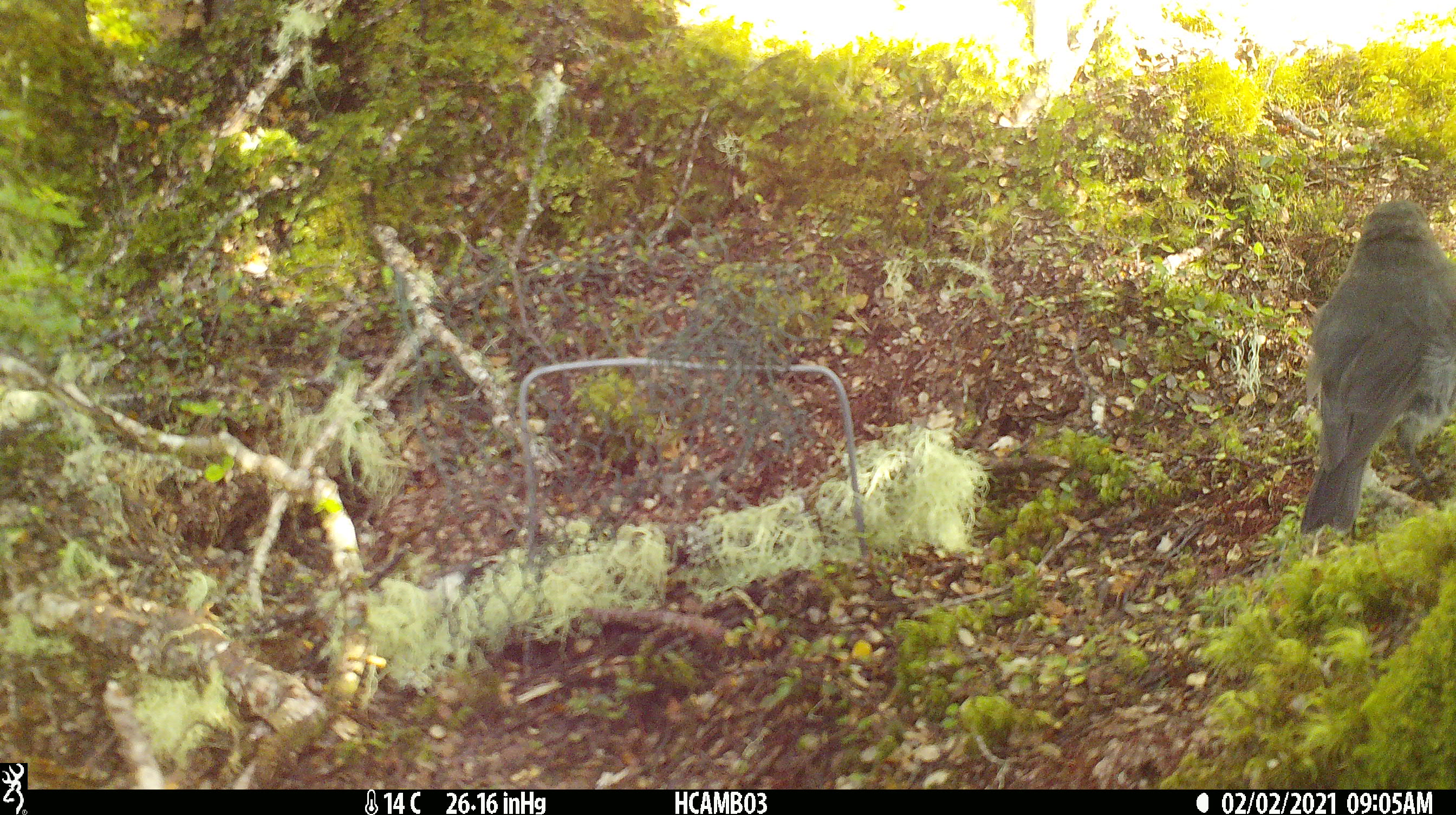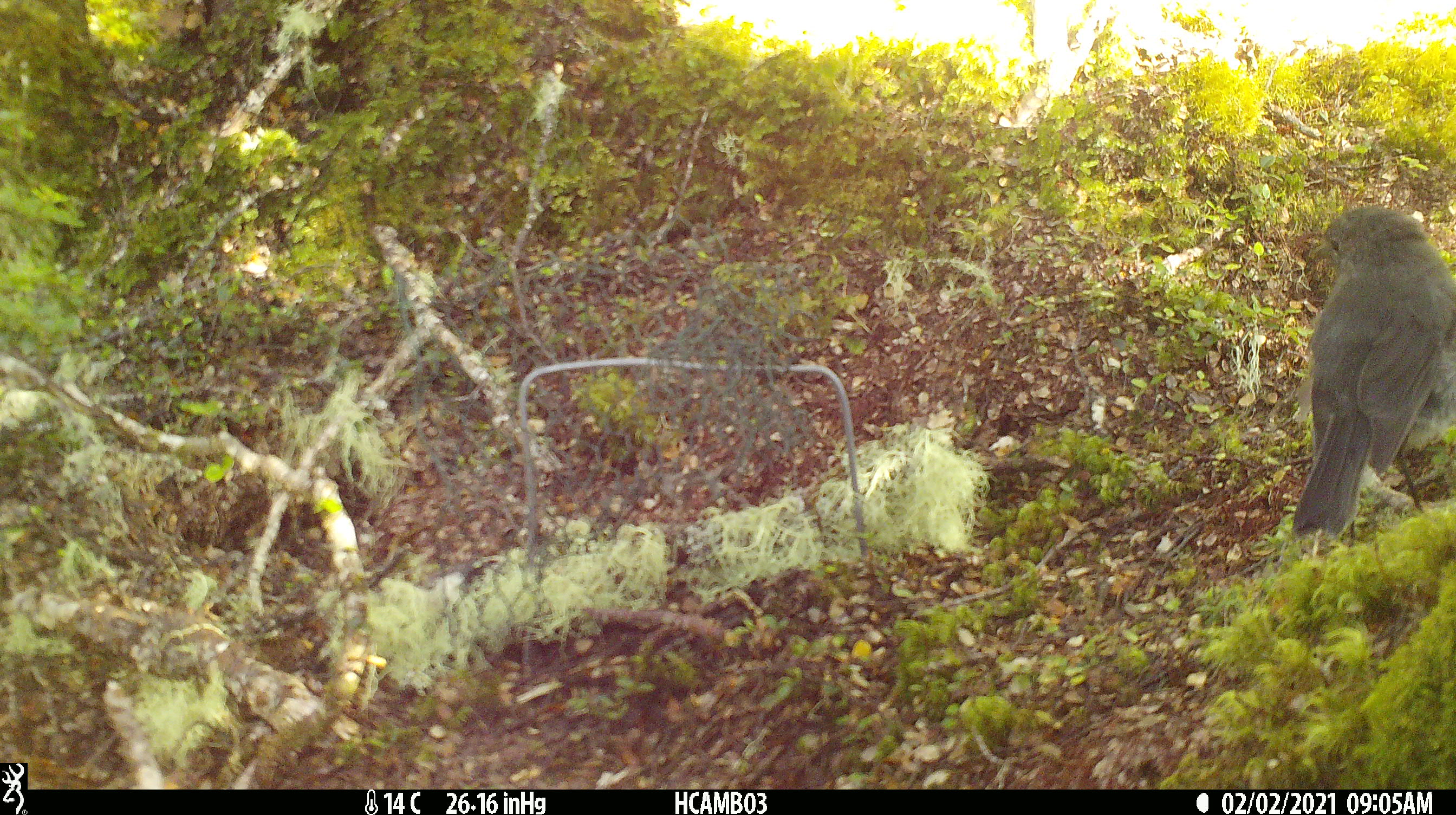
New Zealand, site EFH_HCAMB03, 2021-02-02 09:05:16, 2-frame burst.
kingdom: Animalia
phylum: Chordata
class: Aves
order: Passeriformes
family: Petroicidae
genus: Petroica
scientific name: Petroica australis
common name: new zealand robin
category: robin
Robin (new zealand robin) (Petroica australis).